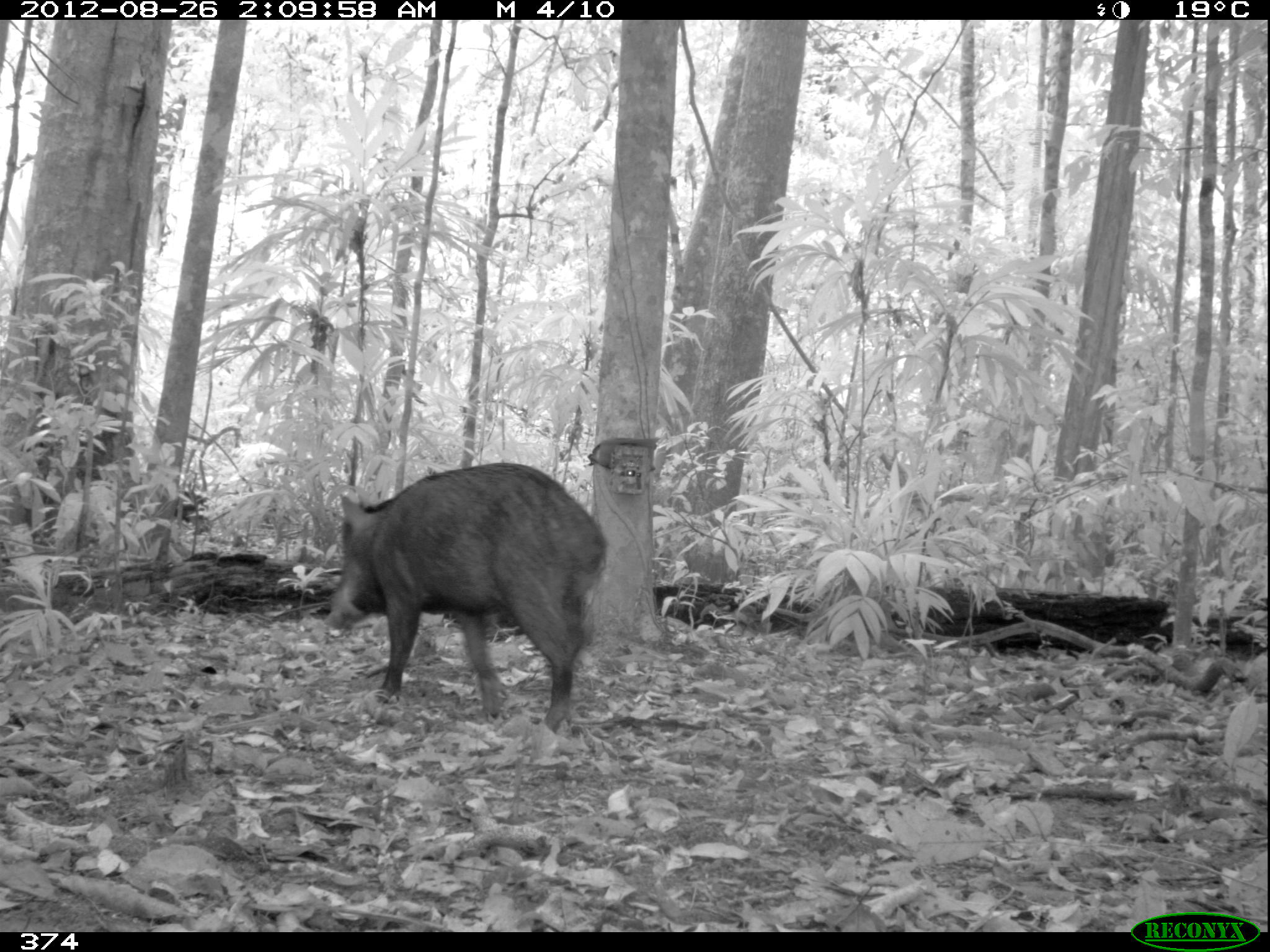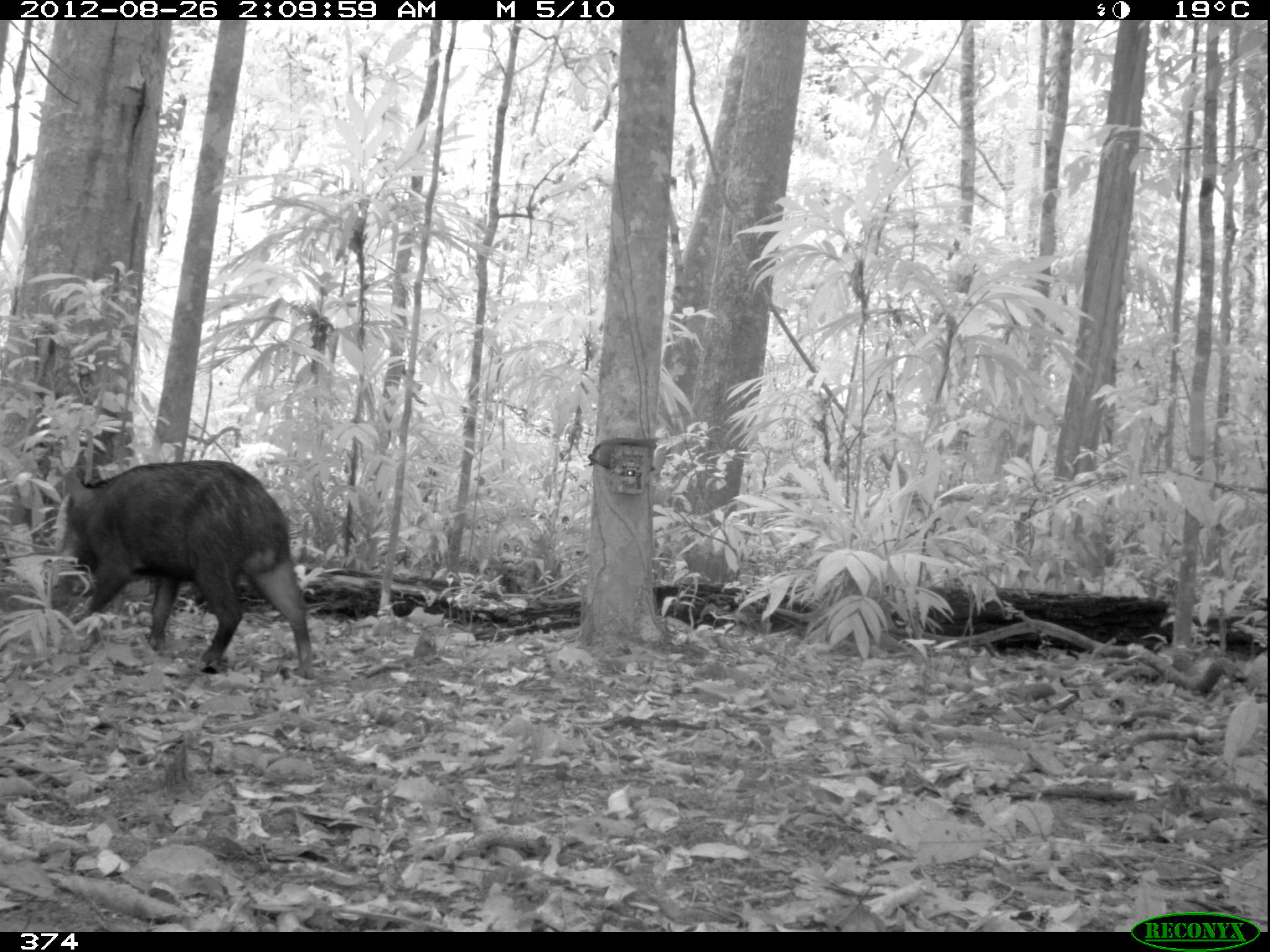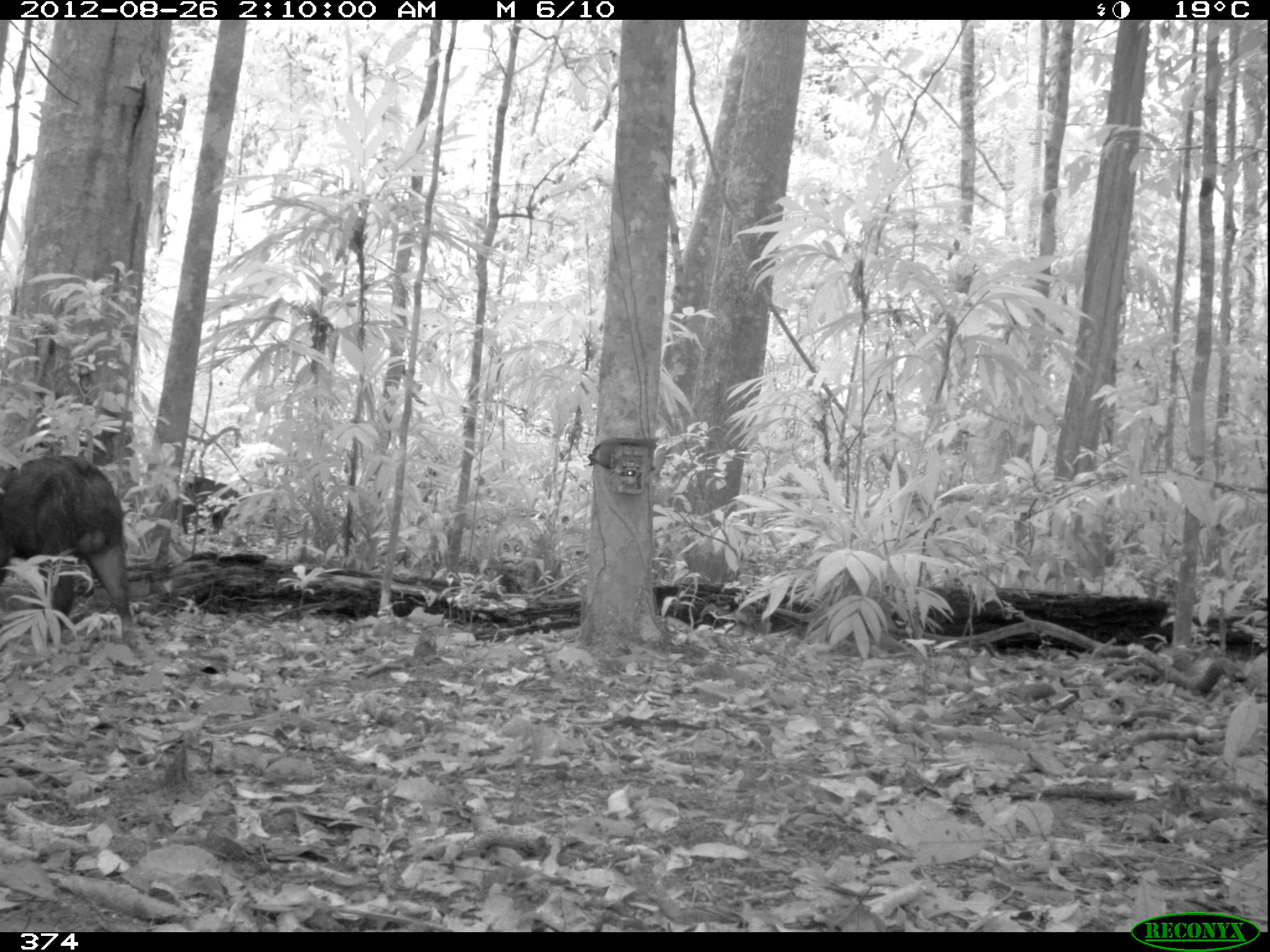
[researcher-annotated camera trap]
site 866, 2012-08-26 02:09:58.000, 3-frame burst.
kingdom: Animalia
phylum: Chordata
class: Mammalia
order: Artiodactyla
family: Tayassuidae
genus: Tayassu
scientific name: Tayassu pecari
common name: white-lipped peccary